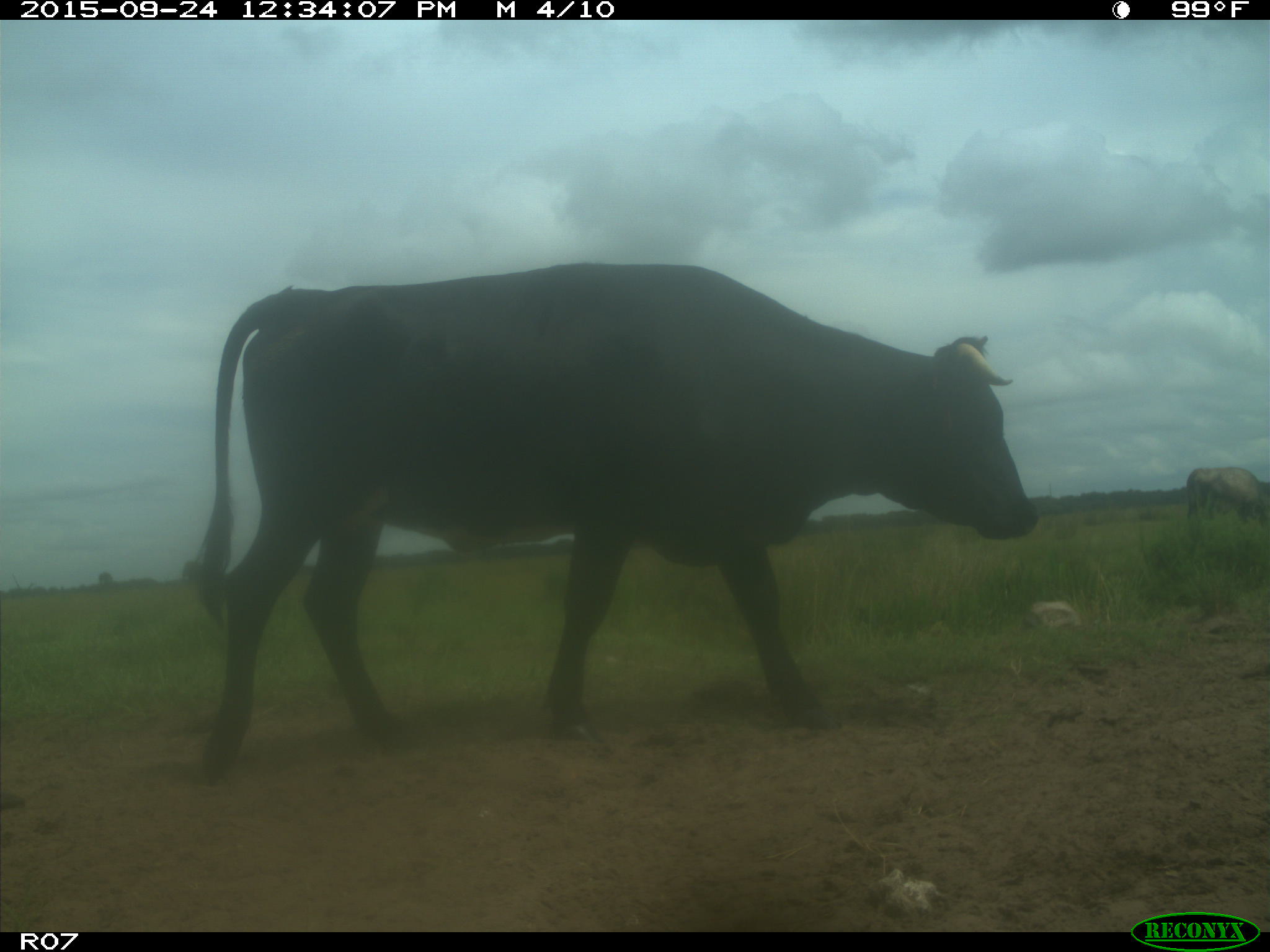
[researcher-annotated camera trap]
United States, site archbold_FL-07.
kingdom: Animalia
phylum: Chordata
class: Mammalia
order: Artiodactyla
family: Bovidae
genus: Bos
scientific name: Bos taurus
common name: domestic cow